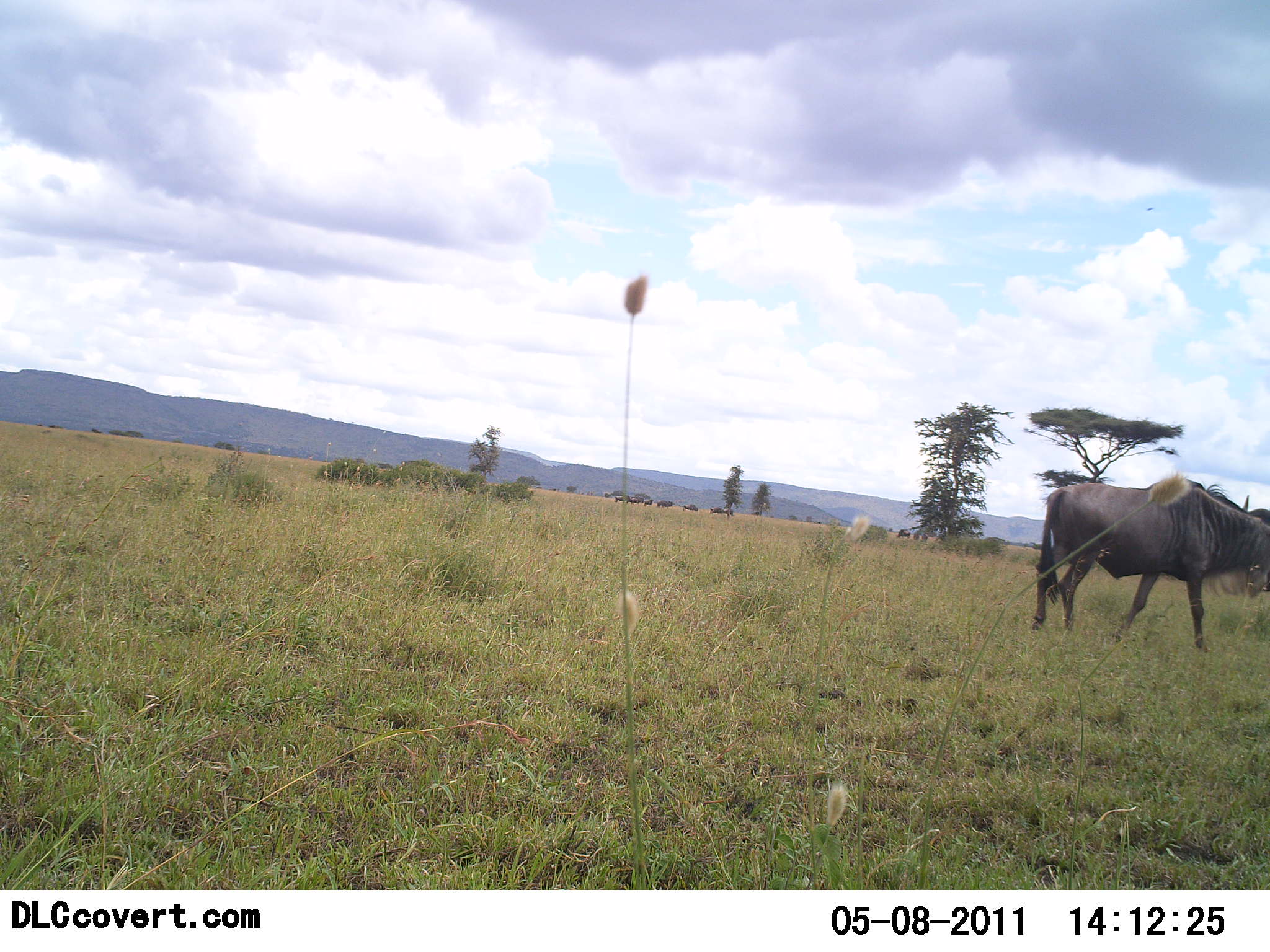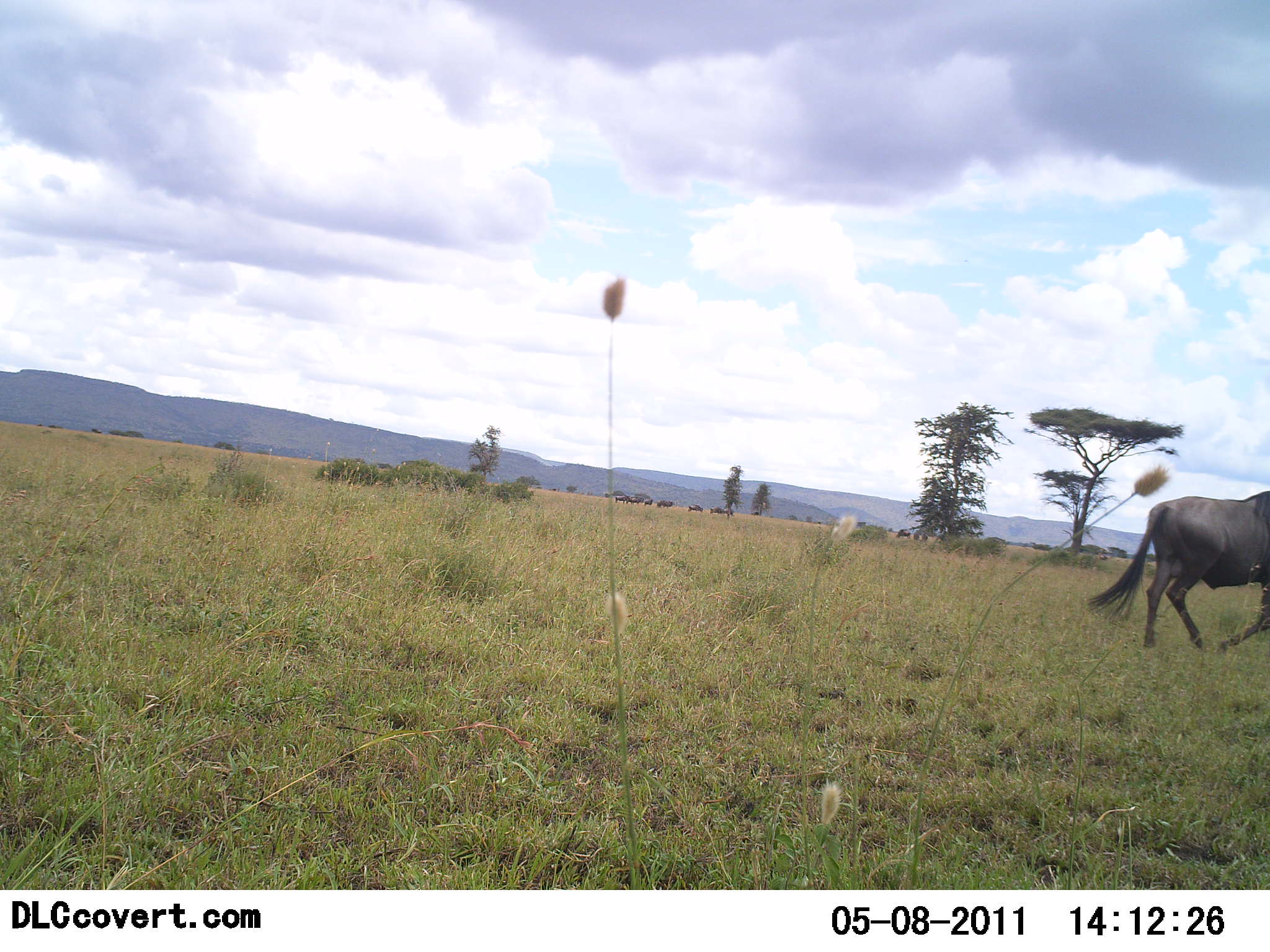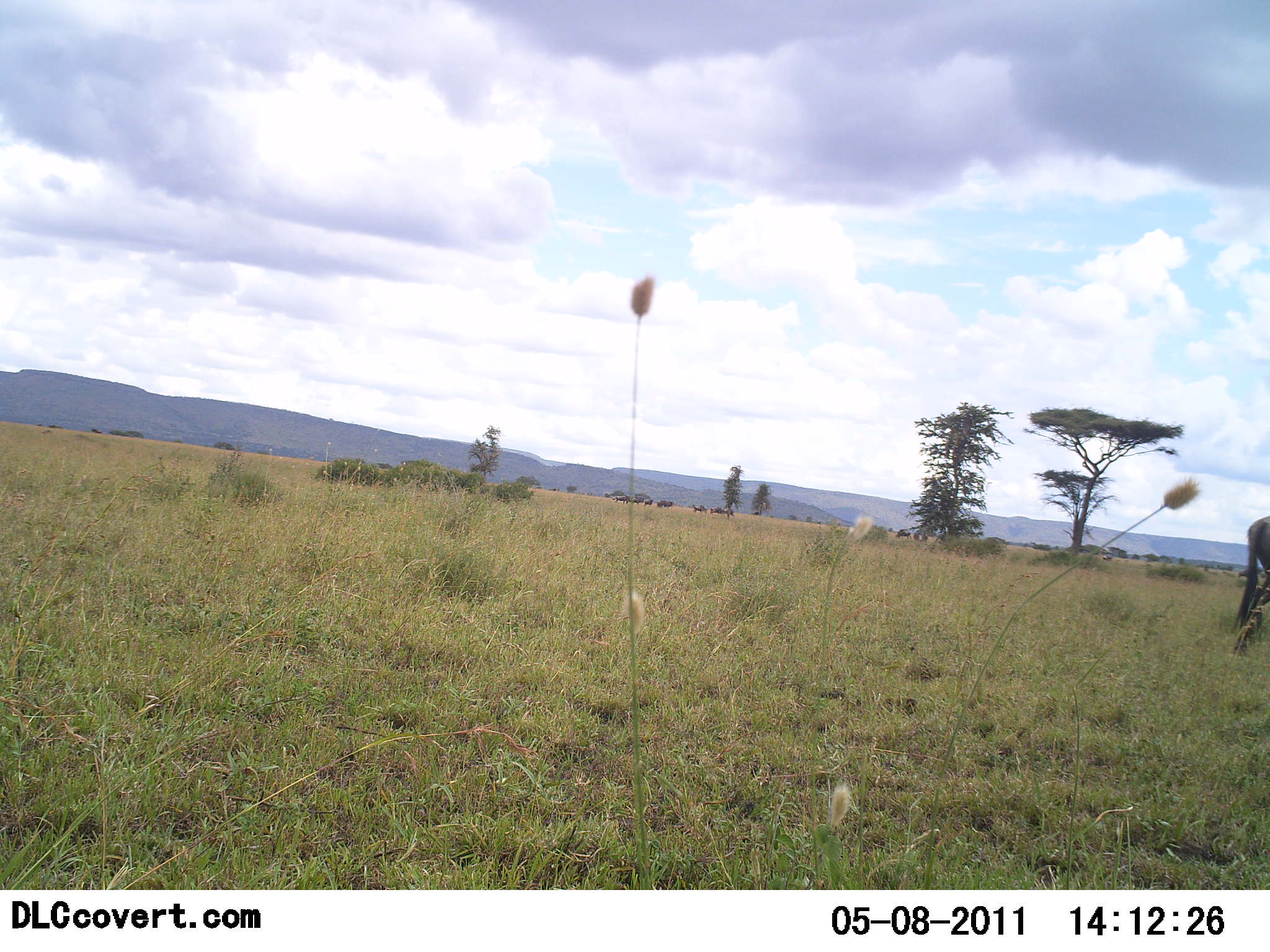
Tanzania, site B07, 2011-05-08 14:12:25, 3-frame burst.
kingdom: Animalia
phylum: Chordata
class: Mammalia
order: Artiodactyla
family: Bovidae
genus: Connochaetes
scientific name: Connochaetes taurinus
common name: blue wildebeest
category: wildebeest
Wildebeest (blue wildebeest) (Connochaetes taurinus), count 9. Behavior (volunteer vote fractions): standing 30%, resting 0%, moving 100%, interacting 0%. Young present (vote fraction): 0%. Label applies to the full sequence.